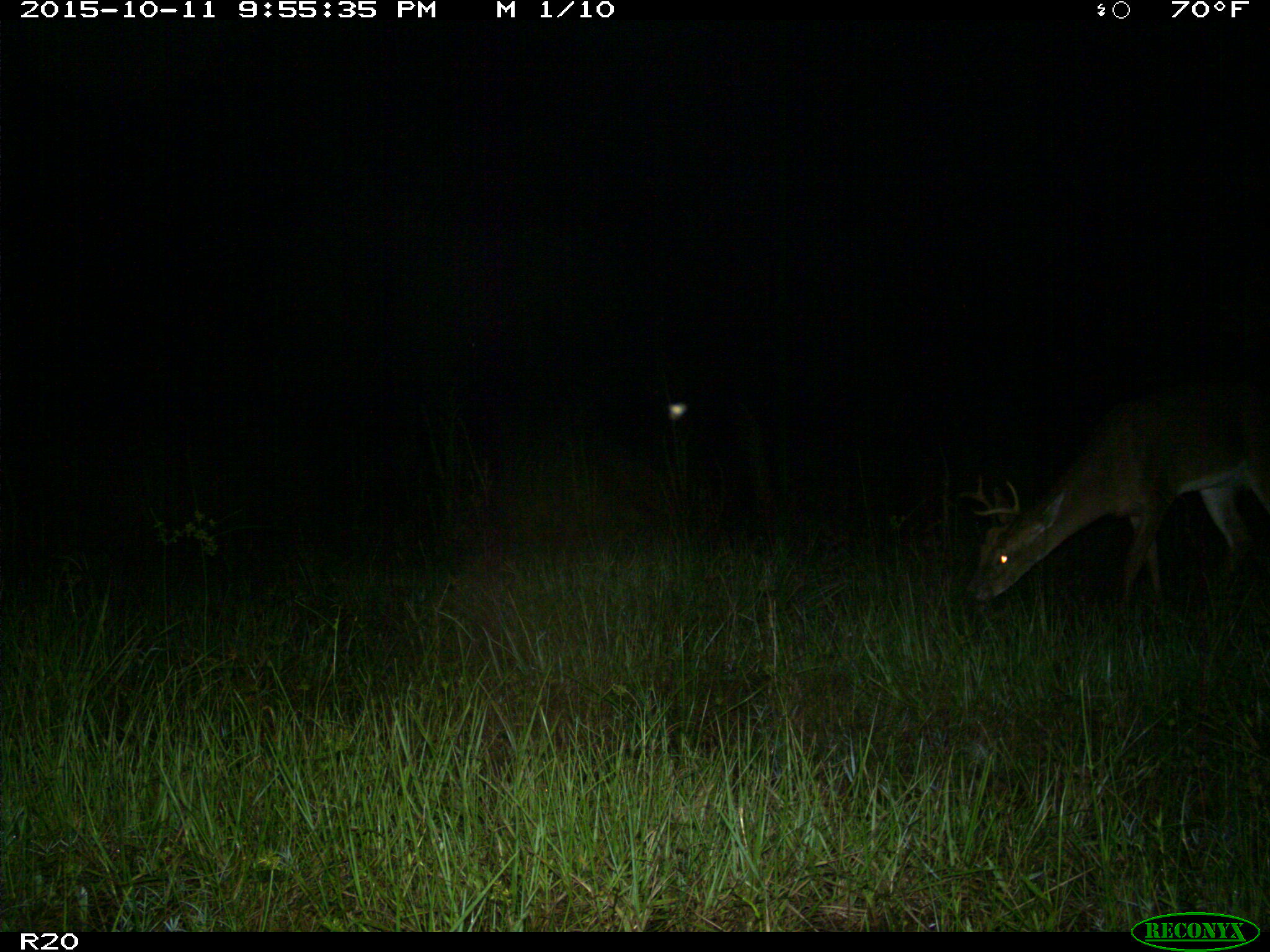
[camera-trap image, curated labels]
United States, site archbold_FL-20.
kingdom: Animalia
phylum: Chordata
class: Mammalia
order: Artiodactyla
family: Cervidae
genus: Odocoileus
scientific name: Odocoileus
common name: deer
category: unidentified deer